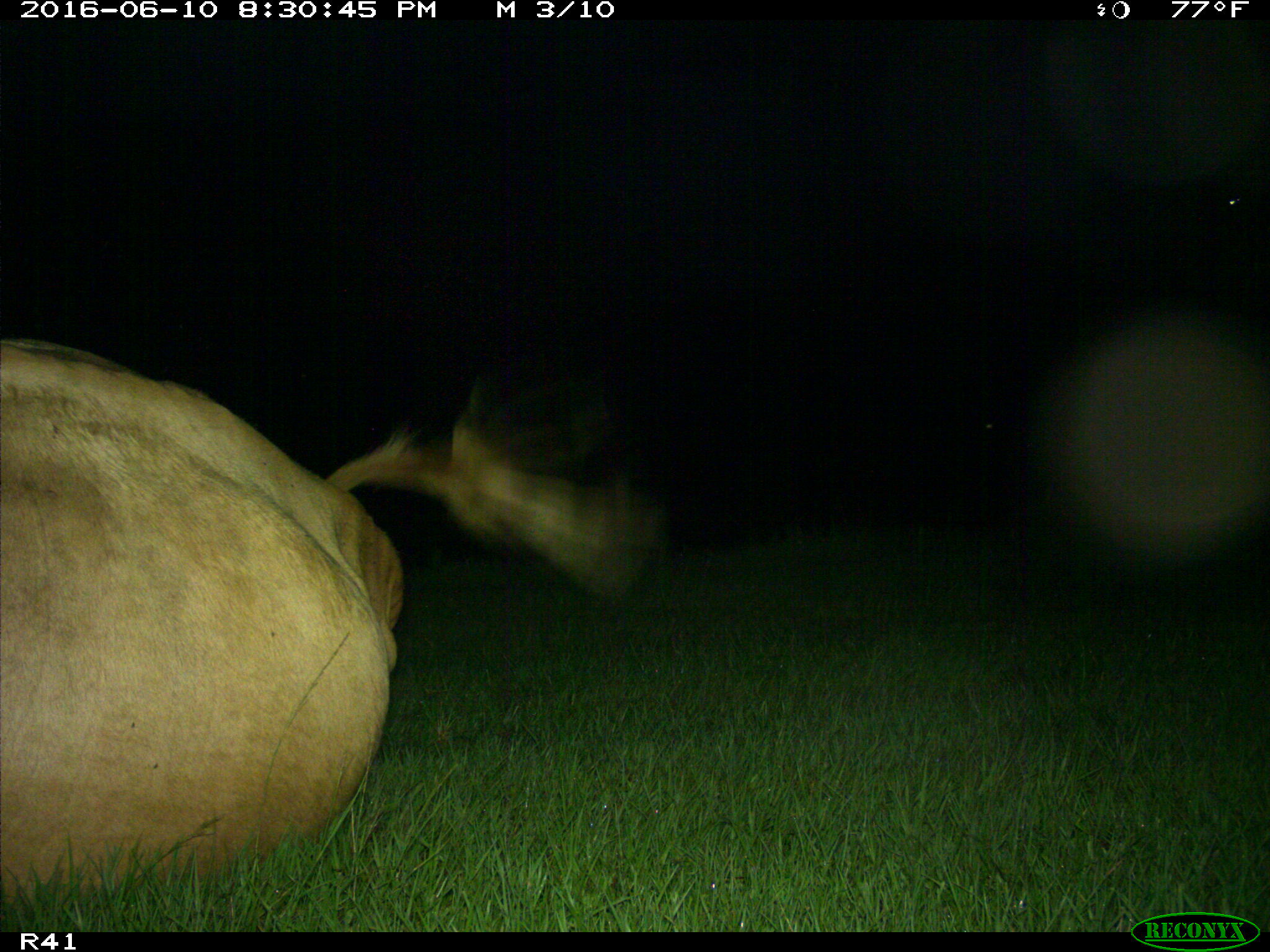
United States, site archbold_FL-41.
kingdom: Animalia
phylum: Chordata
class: Mammalia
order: Artiodactyla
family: Bovidae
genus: Bos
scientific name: Bos taurus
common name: domestic cow